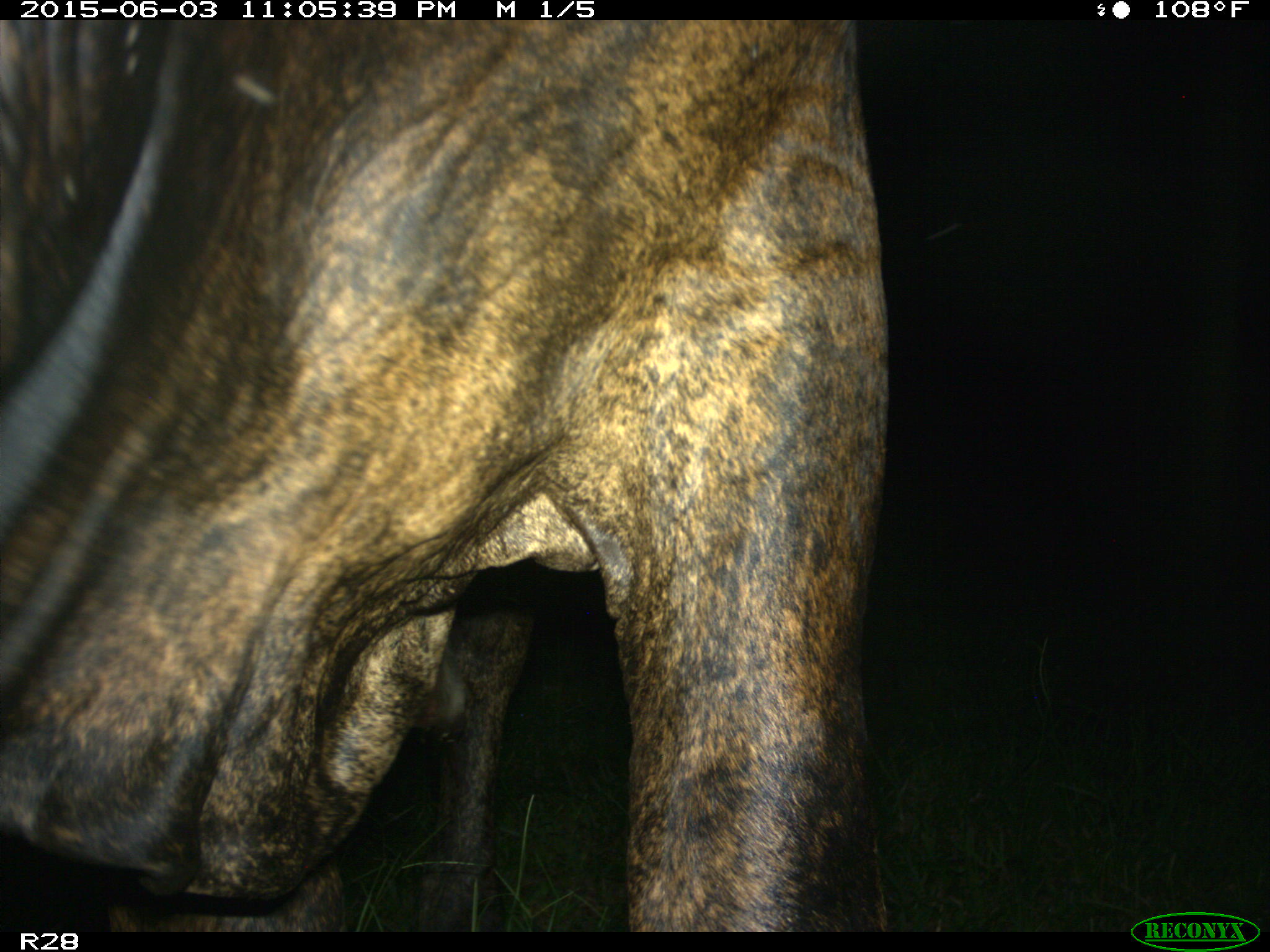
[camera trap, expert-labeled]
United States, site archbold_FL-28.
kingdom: Animalia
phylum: Chordata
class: Mammalia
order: Artiodactyla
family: Bovidae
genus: Bos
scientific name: Bos taurus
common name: domestic cow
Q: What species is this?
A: Bos taurus (domestic cow).